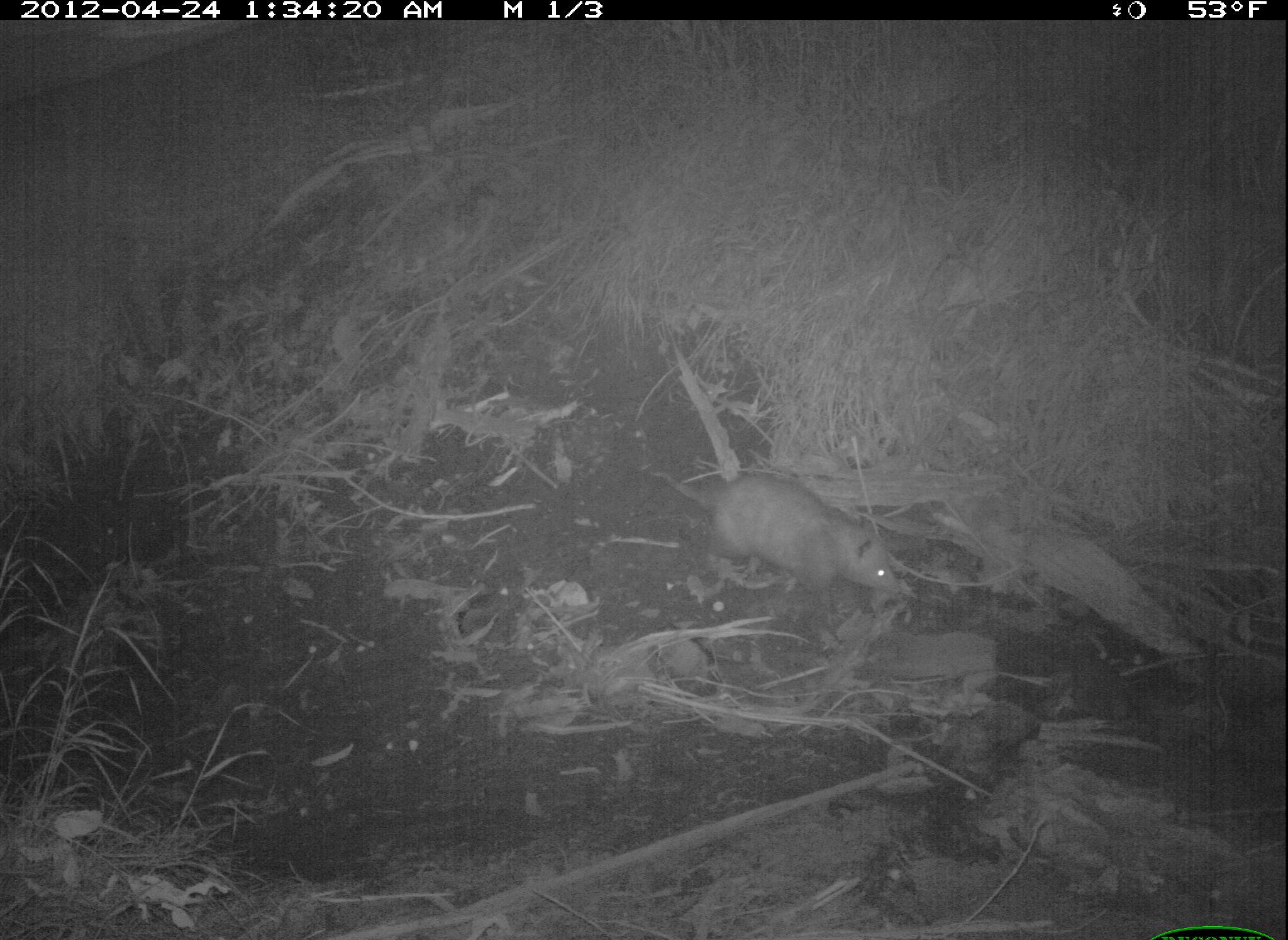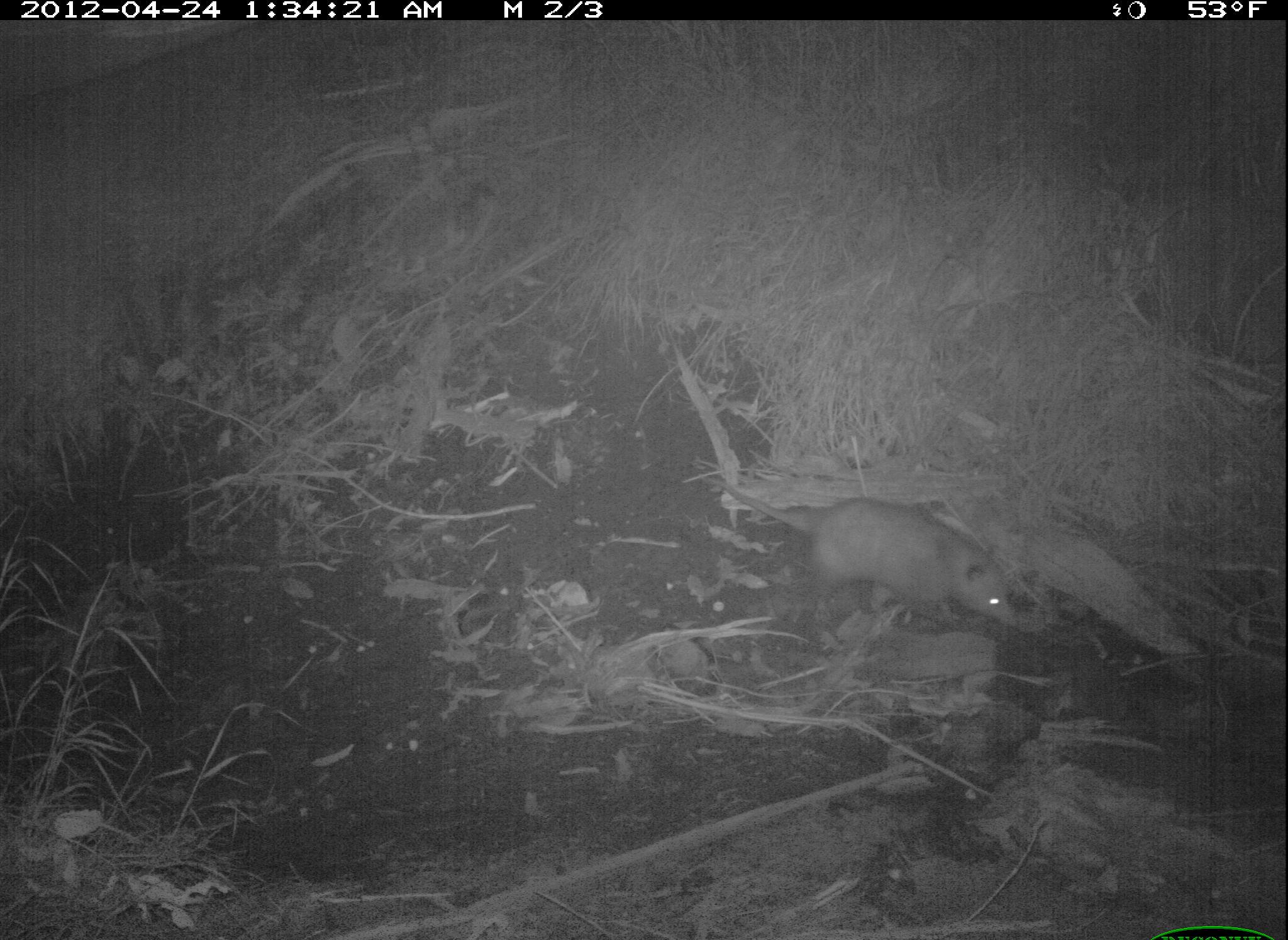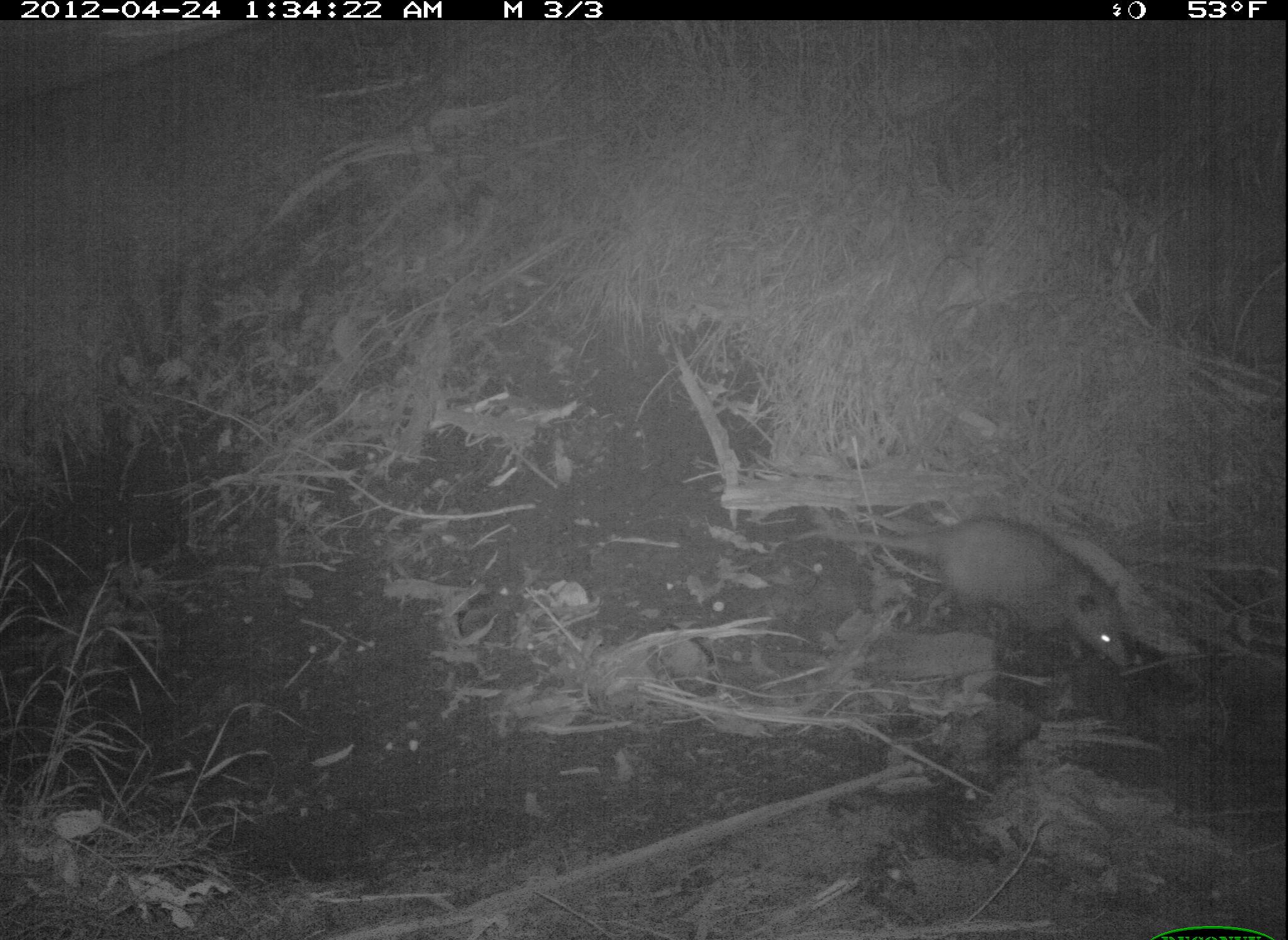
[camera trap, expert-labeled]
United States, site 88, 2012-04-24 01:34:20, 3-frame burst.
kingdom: Animalia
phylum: Chordata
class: Mammalia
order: Didelphimorphia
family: Didelphidae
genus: Didelphis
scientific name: Didelphis virginiana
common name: virginia opossum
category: opossum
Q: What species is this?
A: Opossum (virginia opossum) (Didelphis virginiana).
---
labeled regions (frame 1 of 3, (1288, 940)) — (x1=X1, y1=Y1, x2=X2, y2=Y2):
opossum: (x1=630, y1=422, x2=952, y2=627)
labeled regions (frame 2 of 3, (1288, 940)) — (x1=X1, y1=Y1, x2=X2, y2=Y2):
opossum: (x1=697, y1=461, x2=1030, y2=639)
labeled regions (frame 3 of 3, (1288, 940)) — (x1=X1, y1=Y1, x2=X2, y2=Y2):
opossum: (x1=773, y1=470, x2=1175, y2=694)